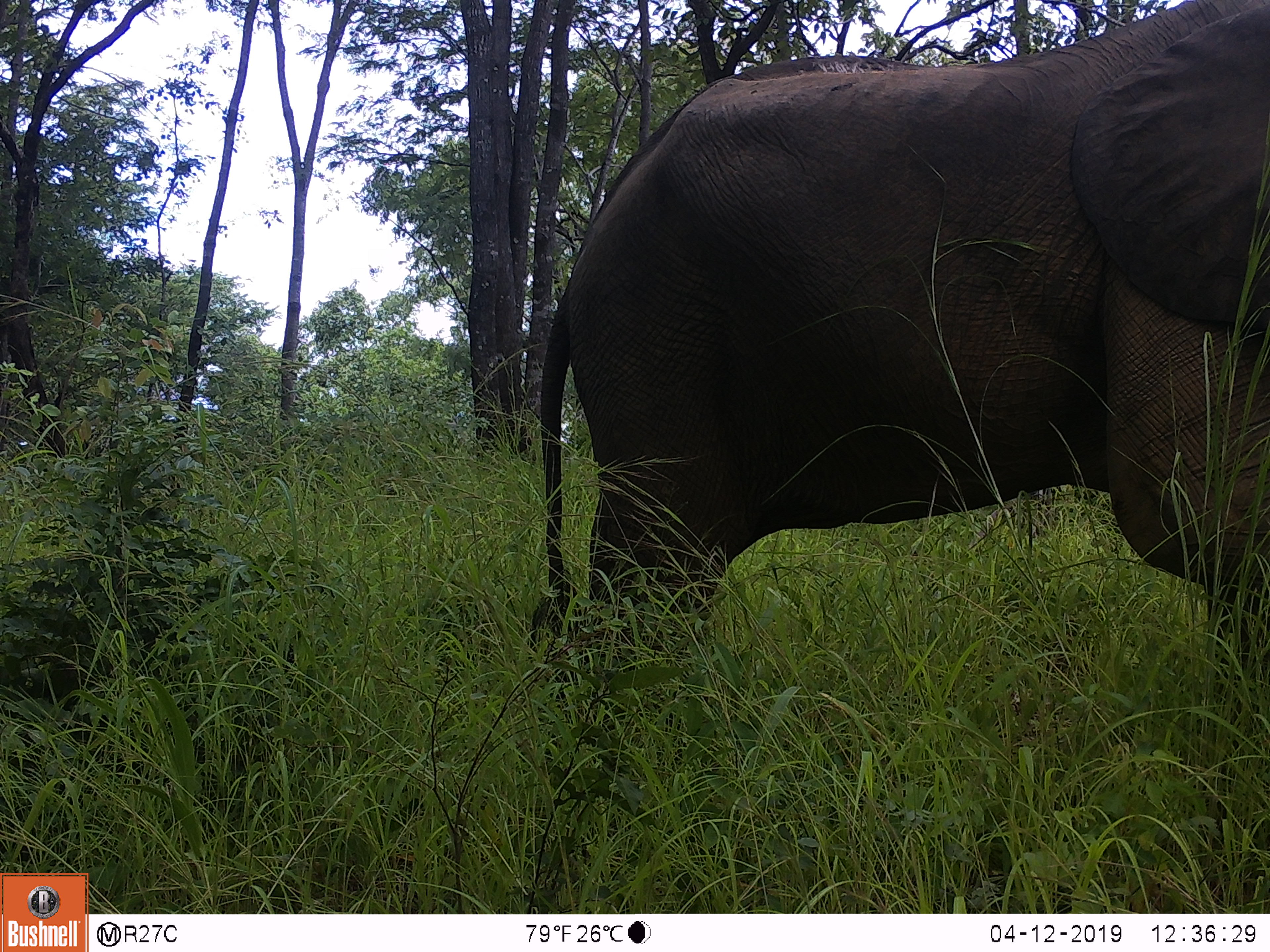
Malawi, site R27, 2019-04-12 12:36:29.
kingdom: Animalia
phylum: Chordata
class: Mammalia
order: Proboscidea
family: Elephantidae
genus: Loxodonta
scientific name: Loxodonta africana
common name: african savanna elephant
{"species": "african savanna elephant (Loxodonta africana)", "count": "1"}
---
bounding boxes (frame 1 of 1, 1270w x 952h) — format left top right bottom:
african savanna elephant: 514 7 1268 727